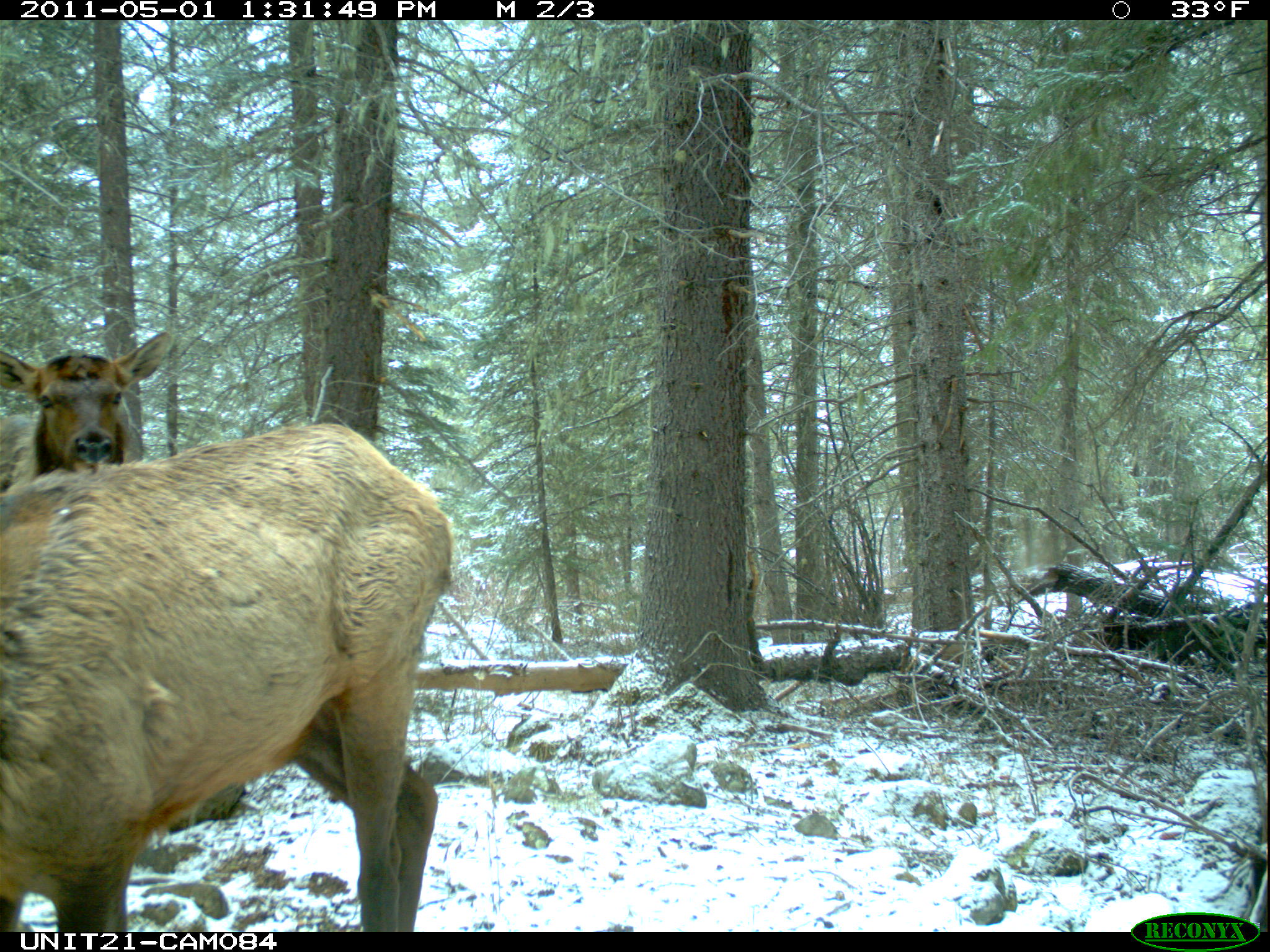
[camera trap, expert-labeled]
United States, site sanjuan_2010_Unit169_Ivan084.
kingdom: Animalia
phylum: Chordata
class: Mammalia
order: Artiodactyla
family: Cervidae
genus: Cervus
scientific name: Cervus elaphus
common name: red deer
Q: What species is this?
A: Cervus elaphus (red deer).